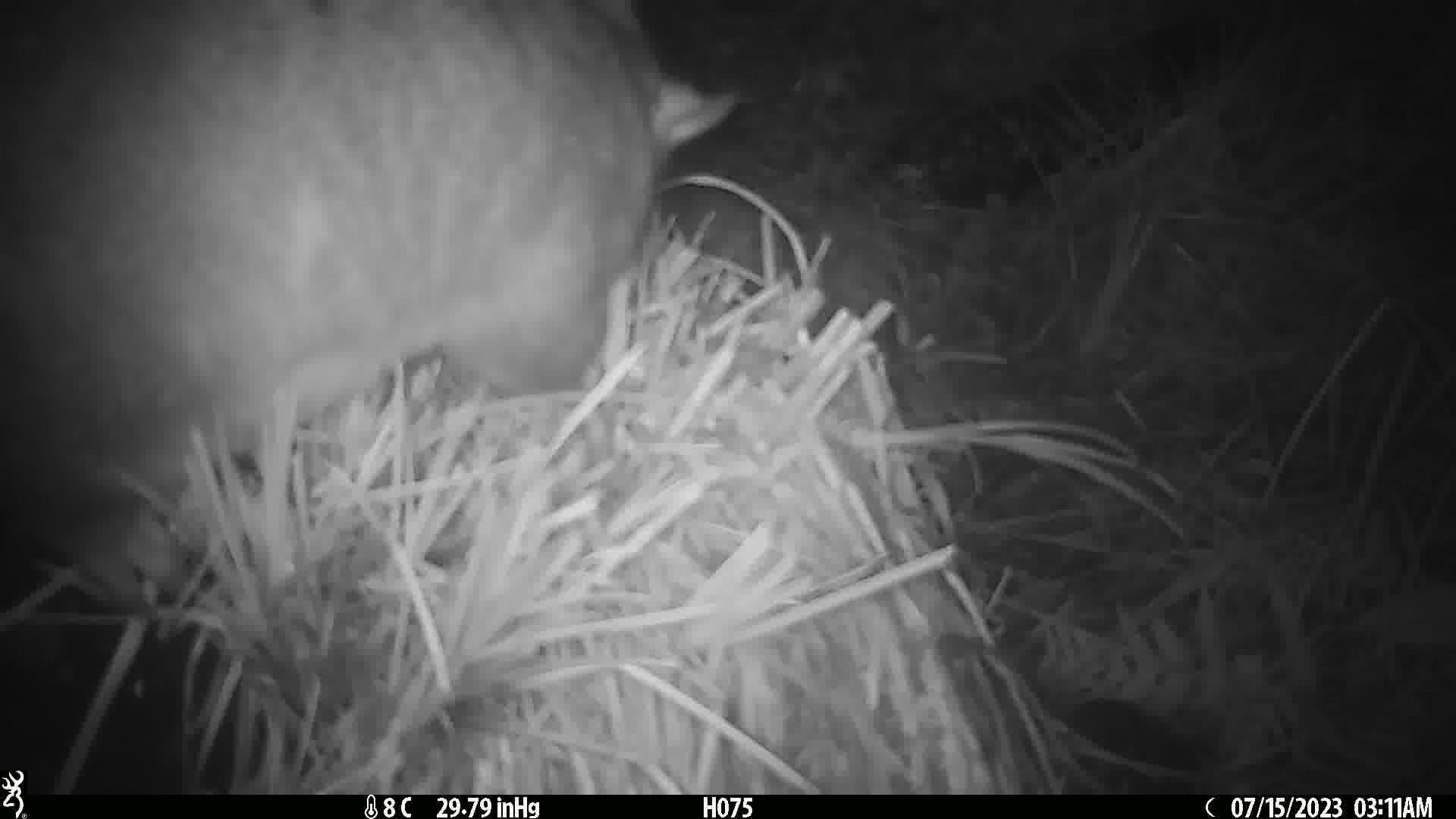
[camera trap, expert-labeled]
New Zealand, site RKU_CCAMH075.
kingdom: Animalia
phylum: Chordata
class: Mammalia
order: Diprotodontia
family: Phalangeridae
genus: Trichosurus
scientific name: Trichosurus vulpecula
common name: common brushtail possum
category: possum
Possum (common brushtail possum) (Trichosurus vulpecula).